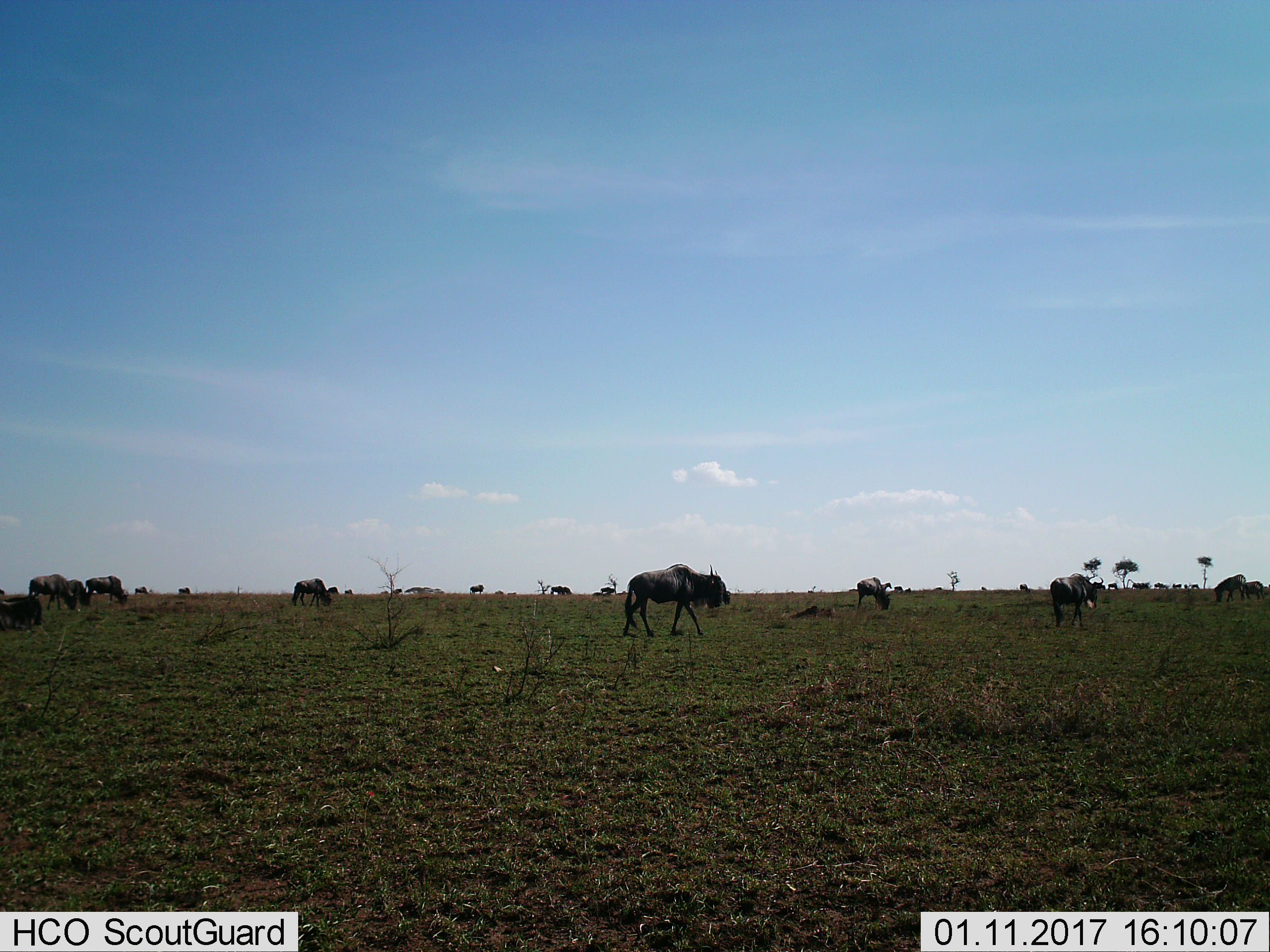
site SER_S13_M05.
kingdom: Animalia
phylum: Chordata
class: Mammalia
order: Artiodactyla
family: Bovidae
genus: Connochaetes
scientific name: Connochaetes taurinus taurinus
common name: blue wildebeest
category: wildebeestblue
Wildebeestblue (blue wildebeest) (Connochaetes taurinus taurinus), count 11-50. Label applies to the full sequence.